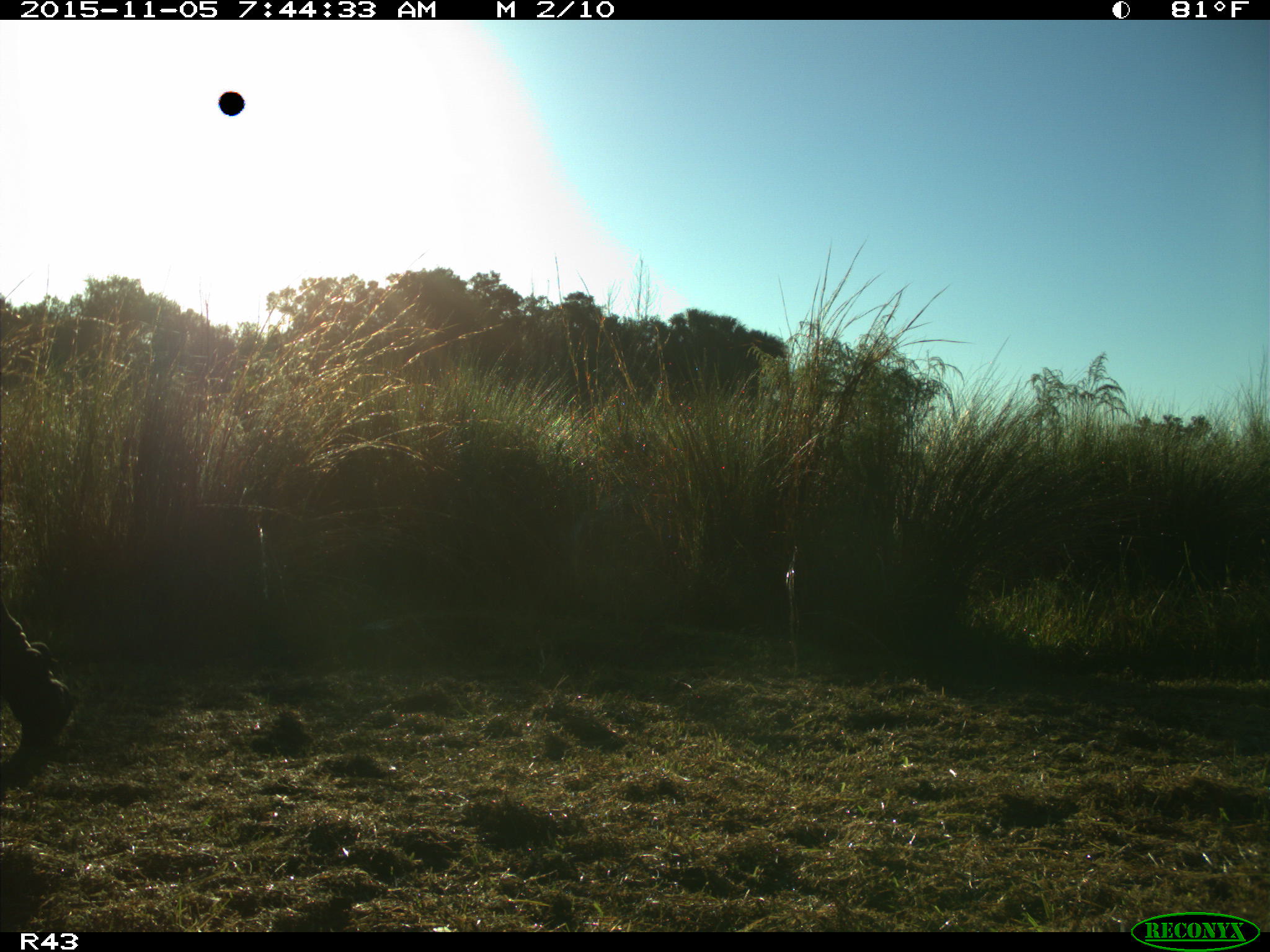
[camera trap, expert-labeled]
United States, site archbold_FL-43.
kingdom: Animalia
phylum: Chordata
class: Mammalia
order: Artiodactyla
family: Bovidae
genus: Bos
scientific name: Bos taurus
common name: domestic cow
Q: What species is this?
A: Bos taurus (domestic cow).